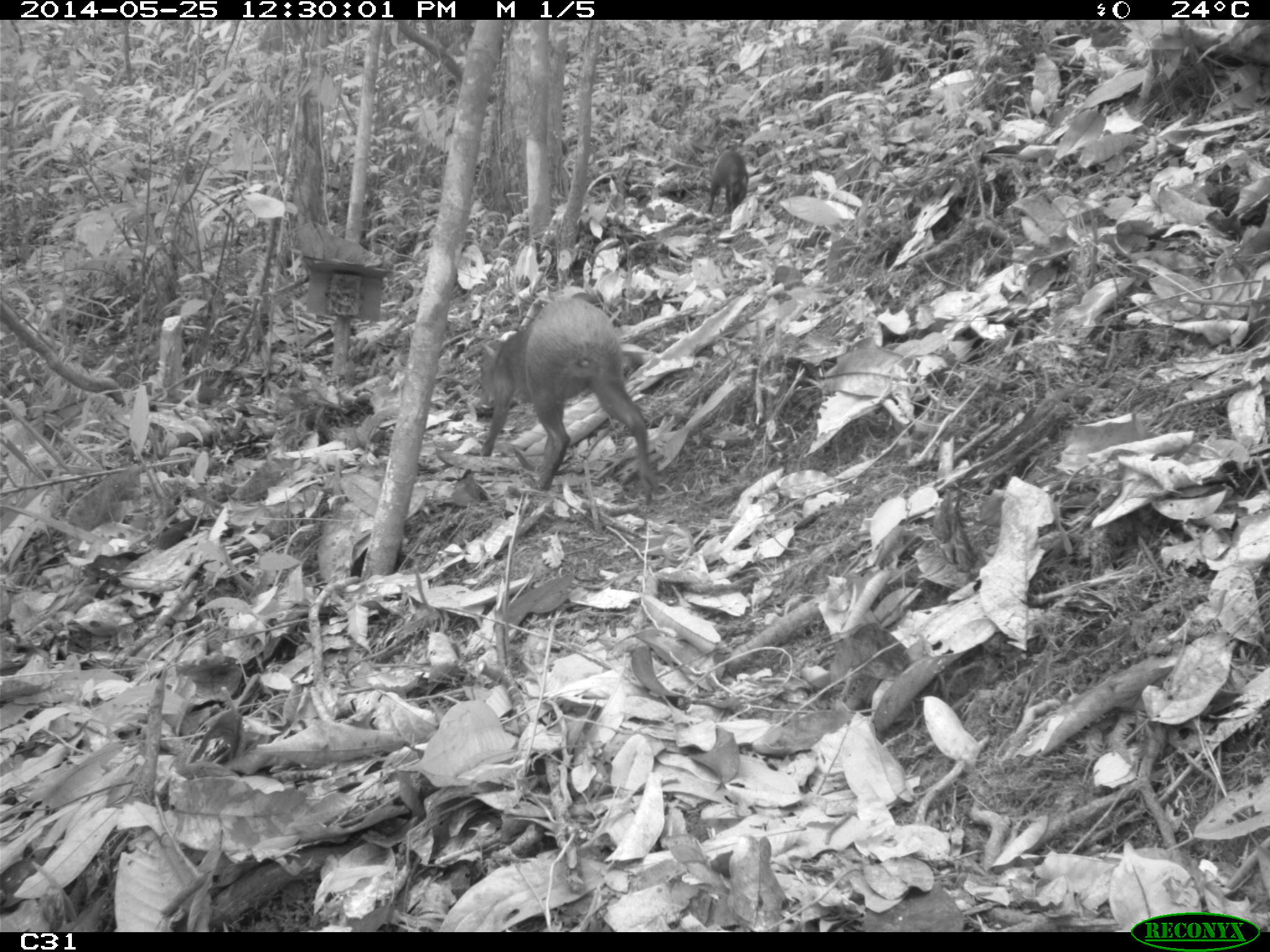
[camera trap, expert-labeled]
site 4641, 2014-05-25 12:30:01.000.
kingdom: Animalia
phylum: Chordata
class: Mammalia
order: Rodentia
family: Dasyproctidae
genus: Dasyprocta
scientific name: Dasyprocta leporina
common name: red-rumped agouti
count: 3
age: adult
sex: female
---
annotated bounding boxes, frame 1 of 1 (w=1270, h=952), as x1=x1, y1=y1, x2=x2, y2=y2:
dasyprocta leporina: x1=474, y1=295, x2=658, y2=505; x1=705, y1=149, x2=749, y2=213